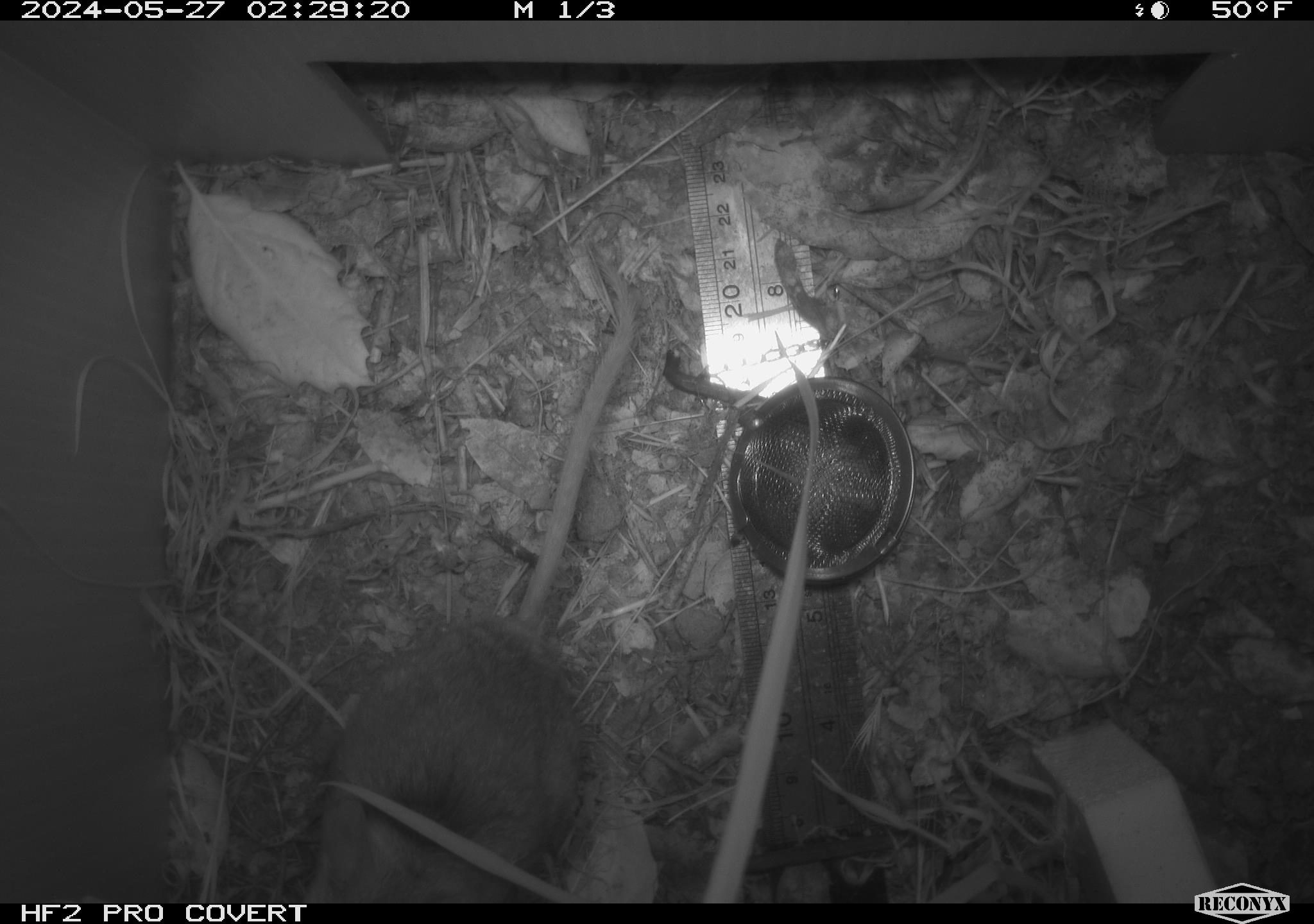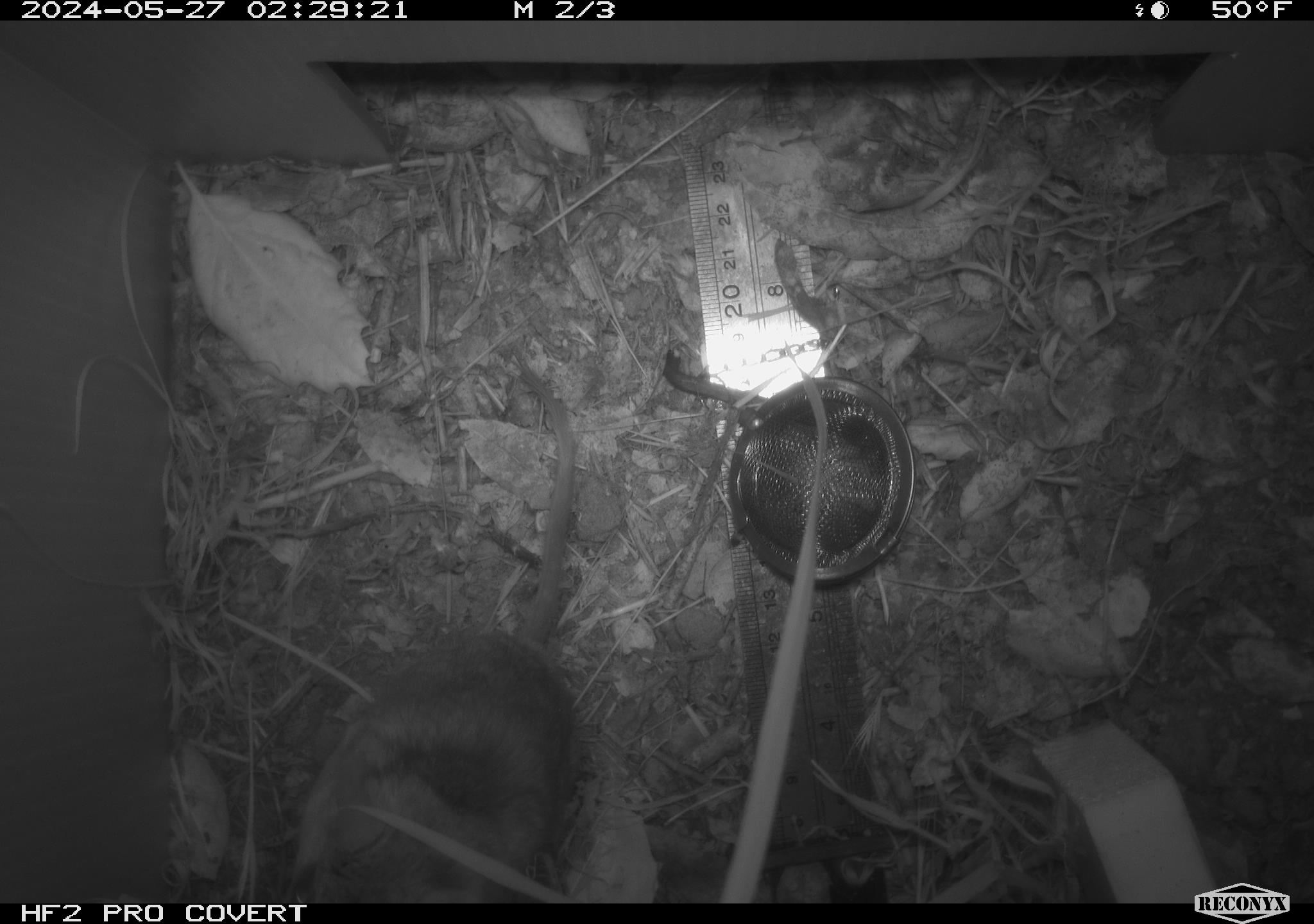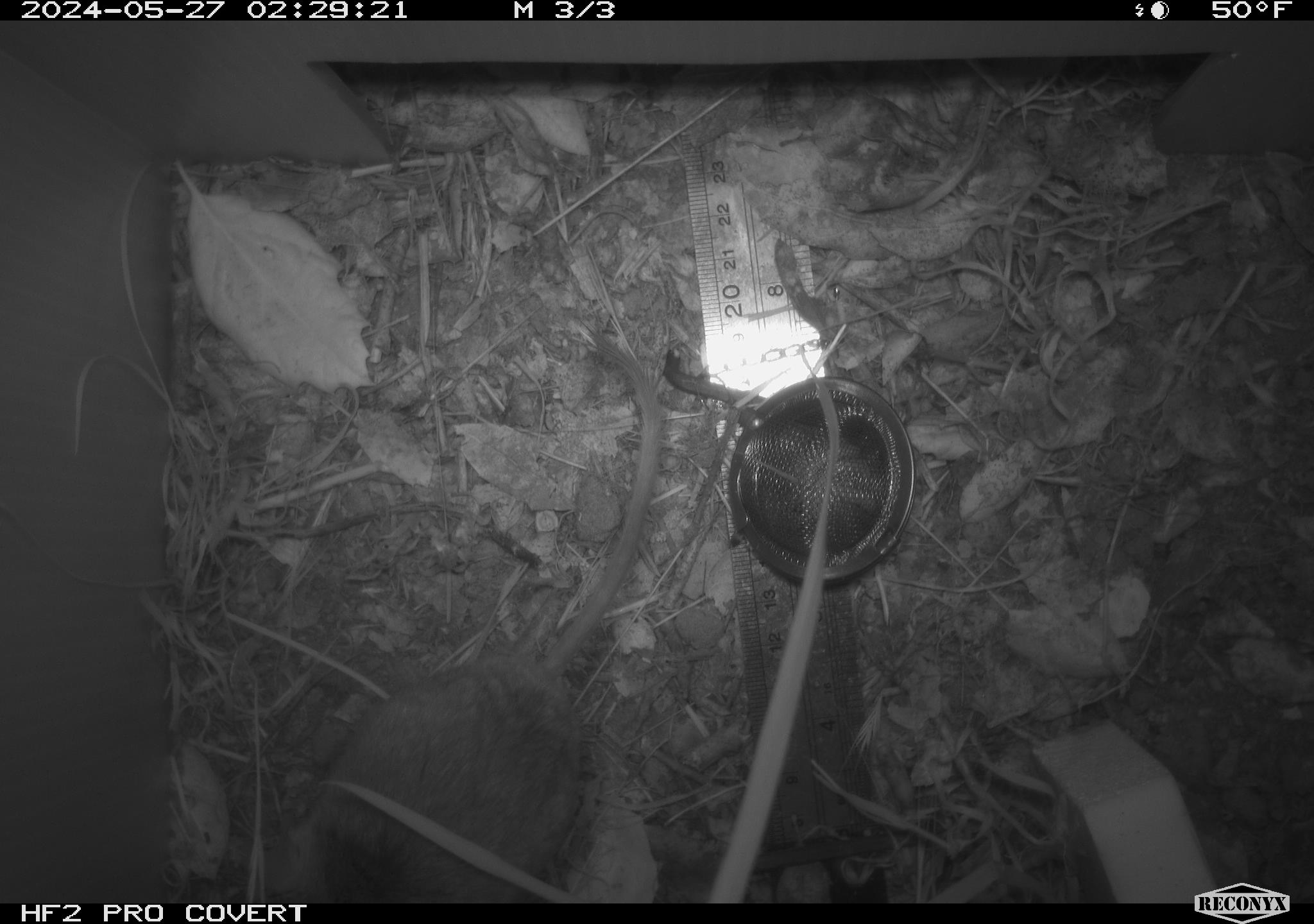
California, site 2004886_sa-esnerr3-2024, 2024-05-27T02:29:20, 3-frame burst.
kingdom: Animalia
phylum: Chordata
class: Mammalia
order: Rodentia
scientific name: Rodentia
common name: rodent